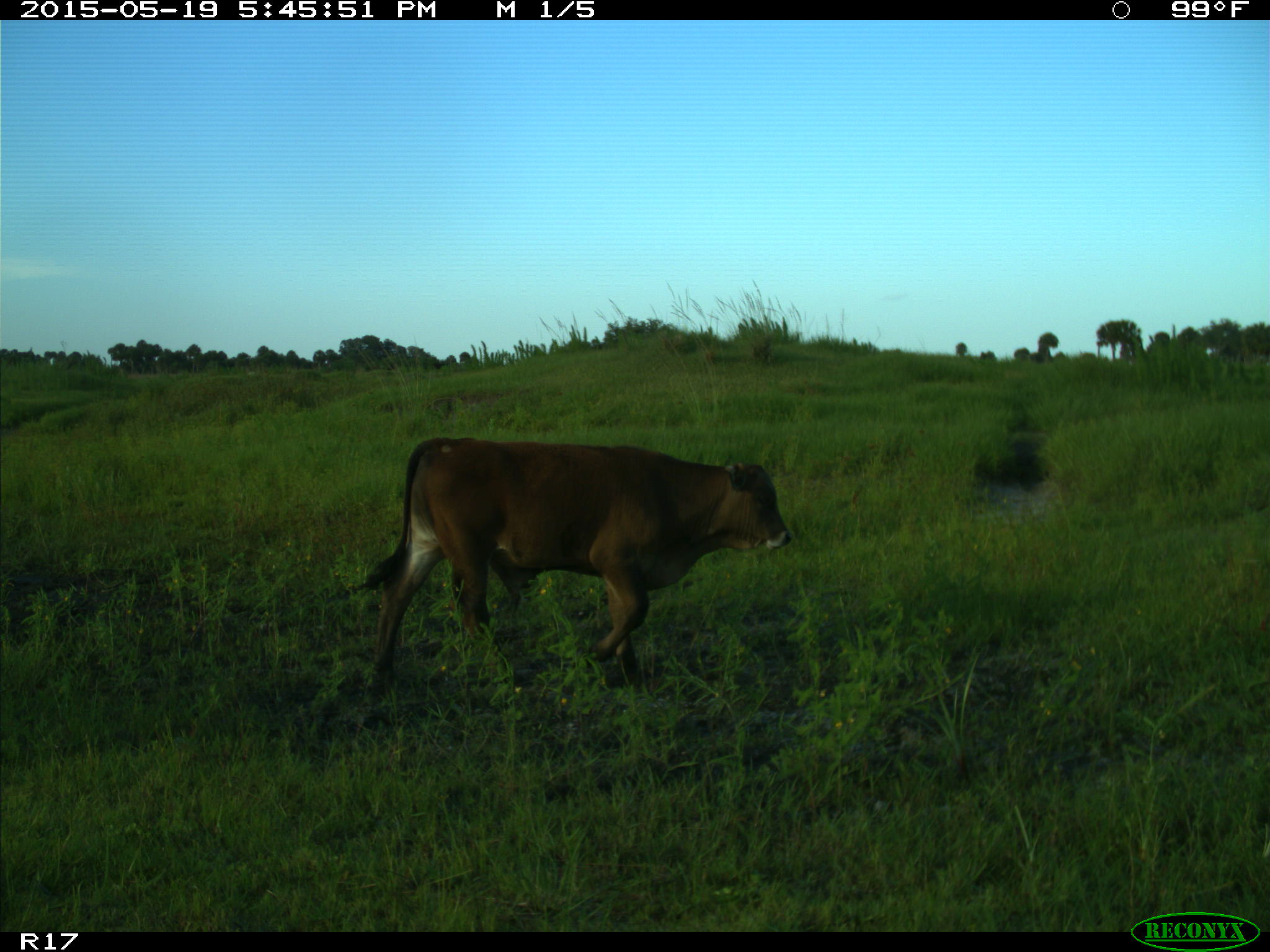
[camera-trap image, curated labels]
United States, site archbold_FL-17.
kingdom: Animalia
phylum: Chordata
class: Mammalia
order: Artiodactyla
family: Bovidae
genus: Bos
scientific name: Bos taurus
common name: domestic cow